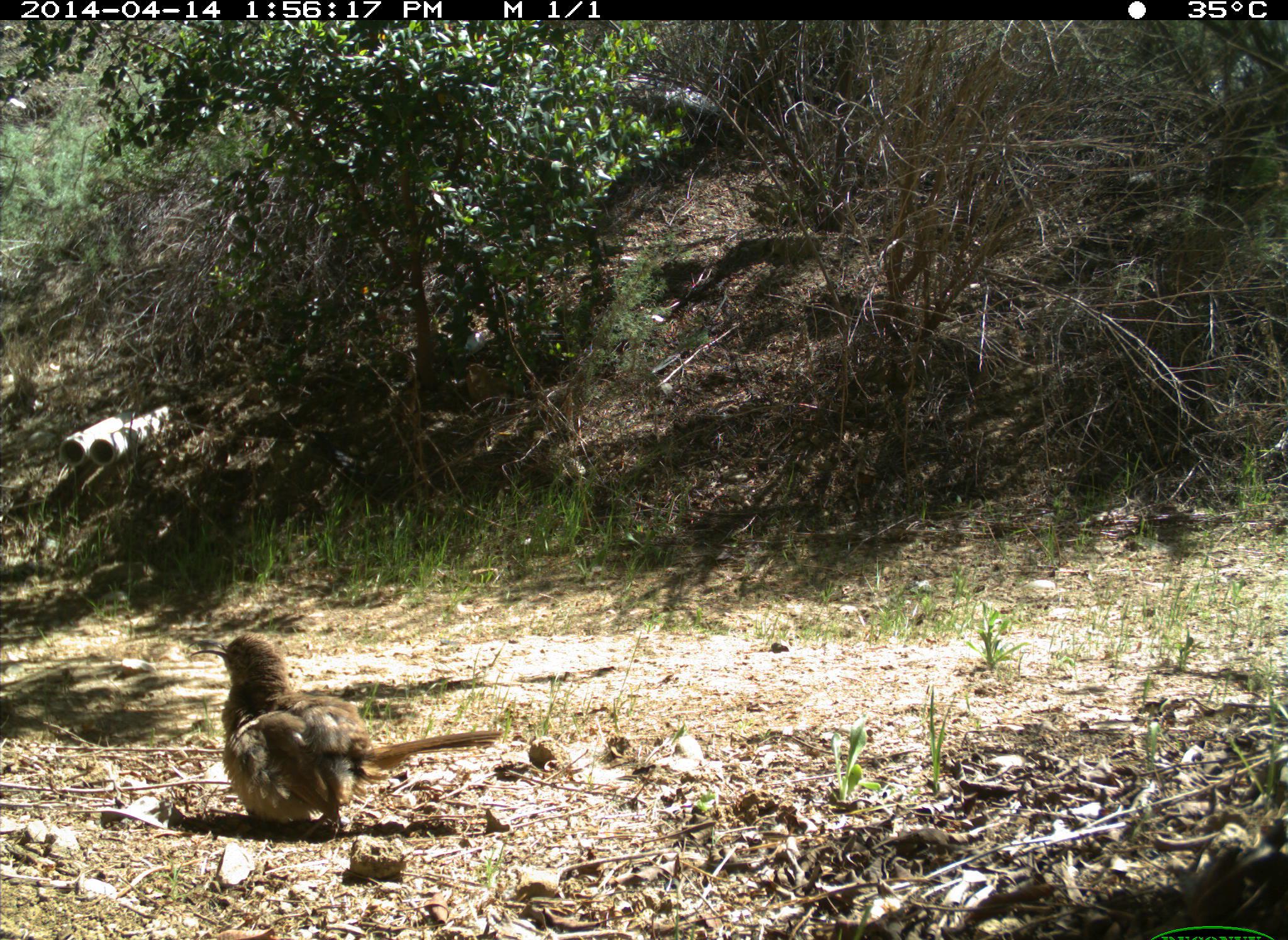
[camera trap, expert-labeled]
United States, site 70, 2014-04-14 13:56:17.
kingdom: Animalia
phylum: Chordata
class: Aves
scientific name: Aves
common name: bird